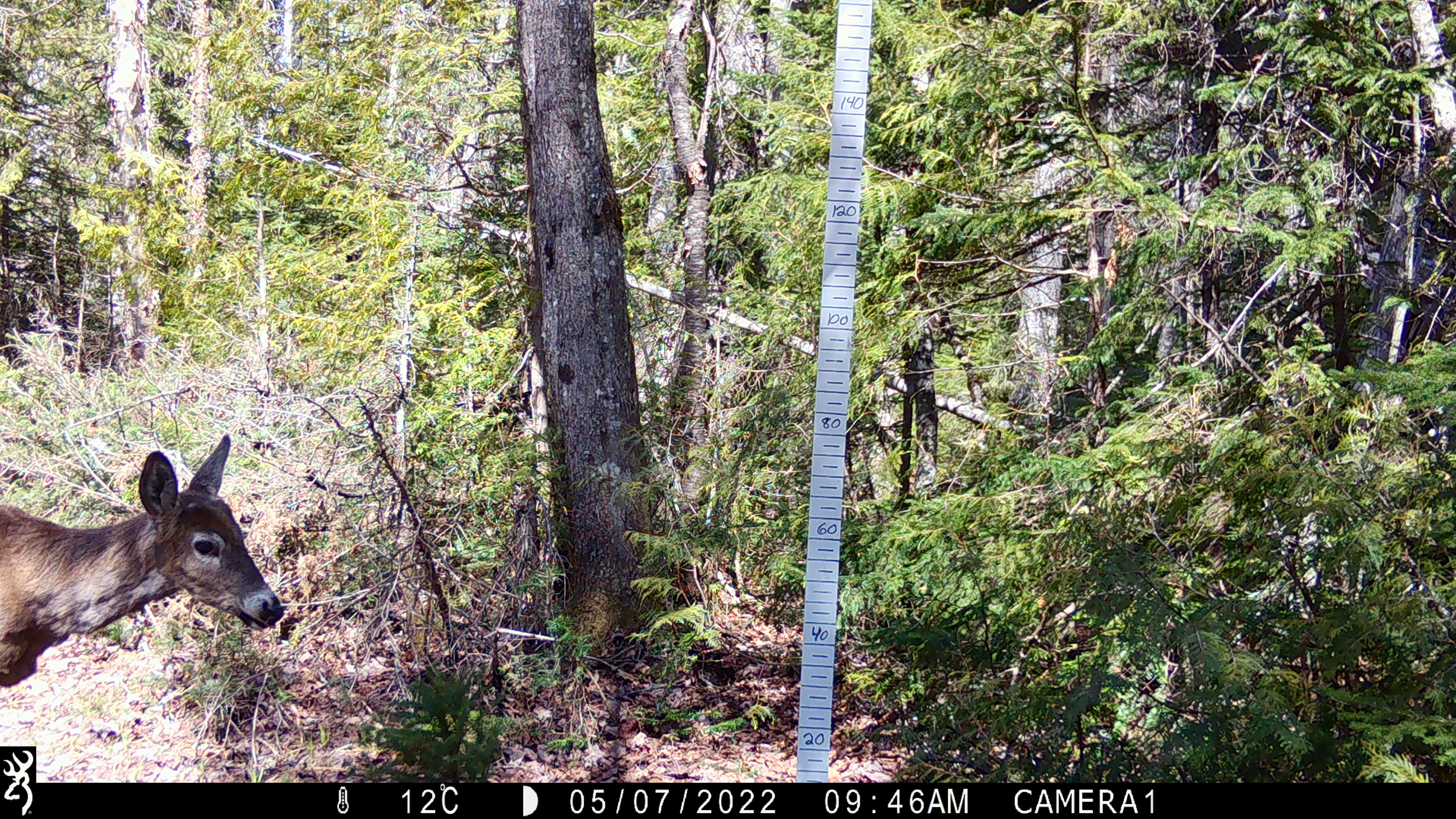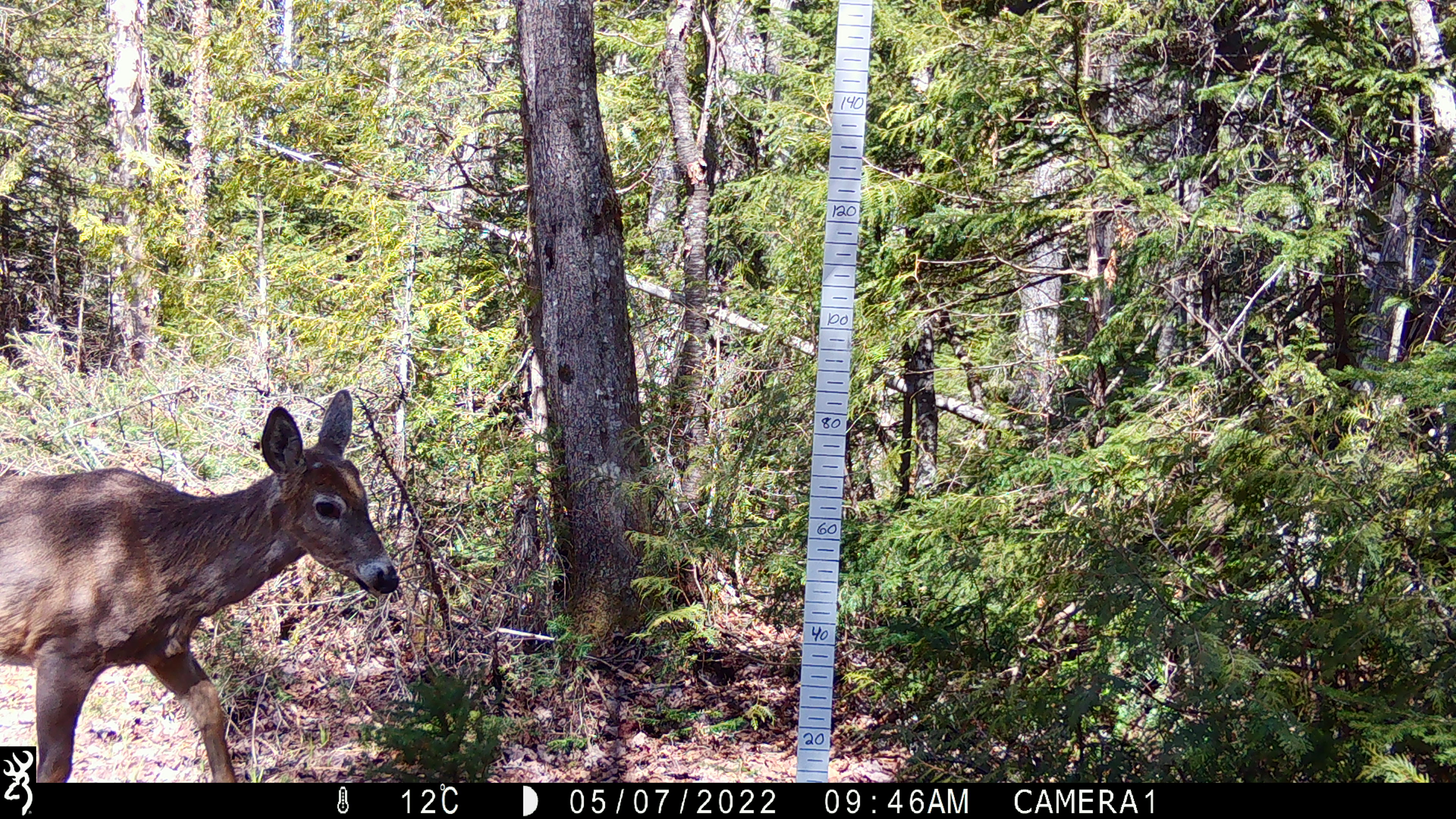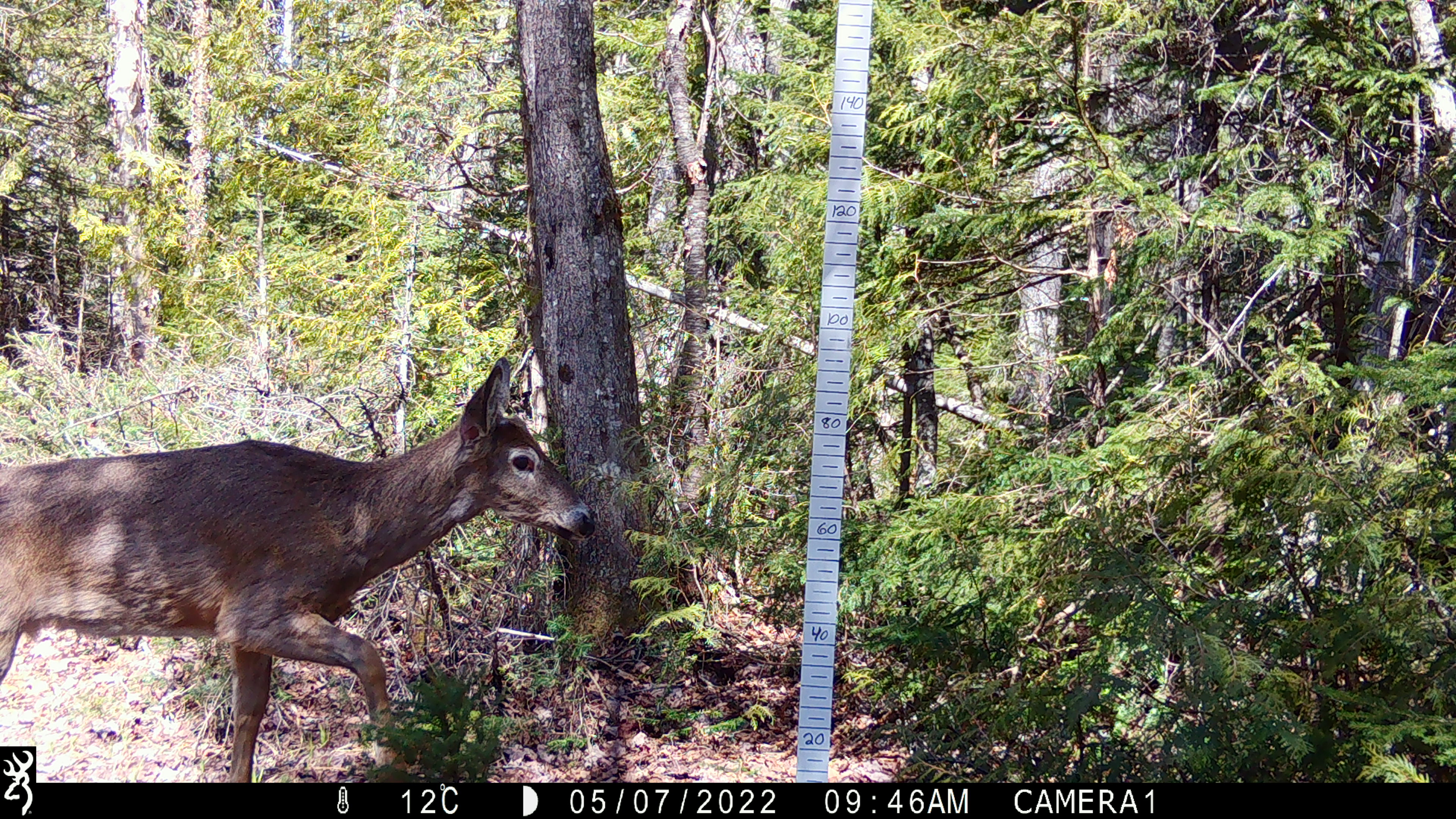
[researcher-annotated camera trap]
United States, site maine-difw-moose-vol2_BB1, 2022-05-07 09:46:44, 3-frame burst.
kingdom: Animalia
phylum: Chordata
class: Mammalia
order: Artiodactyla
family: Cervidae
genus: Odocoileus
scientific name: Odocoileus virginianus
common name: white-tailed deer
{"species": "white-tailed deer (Odocoileus virginianus)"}